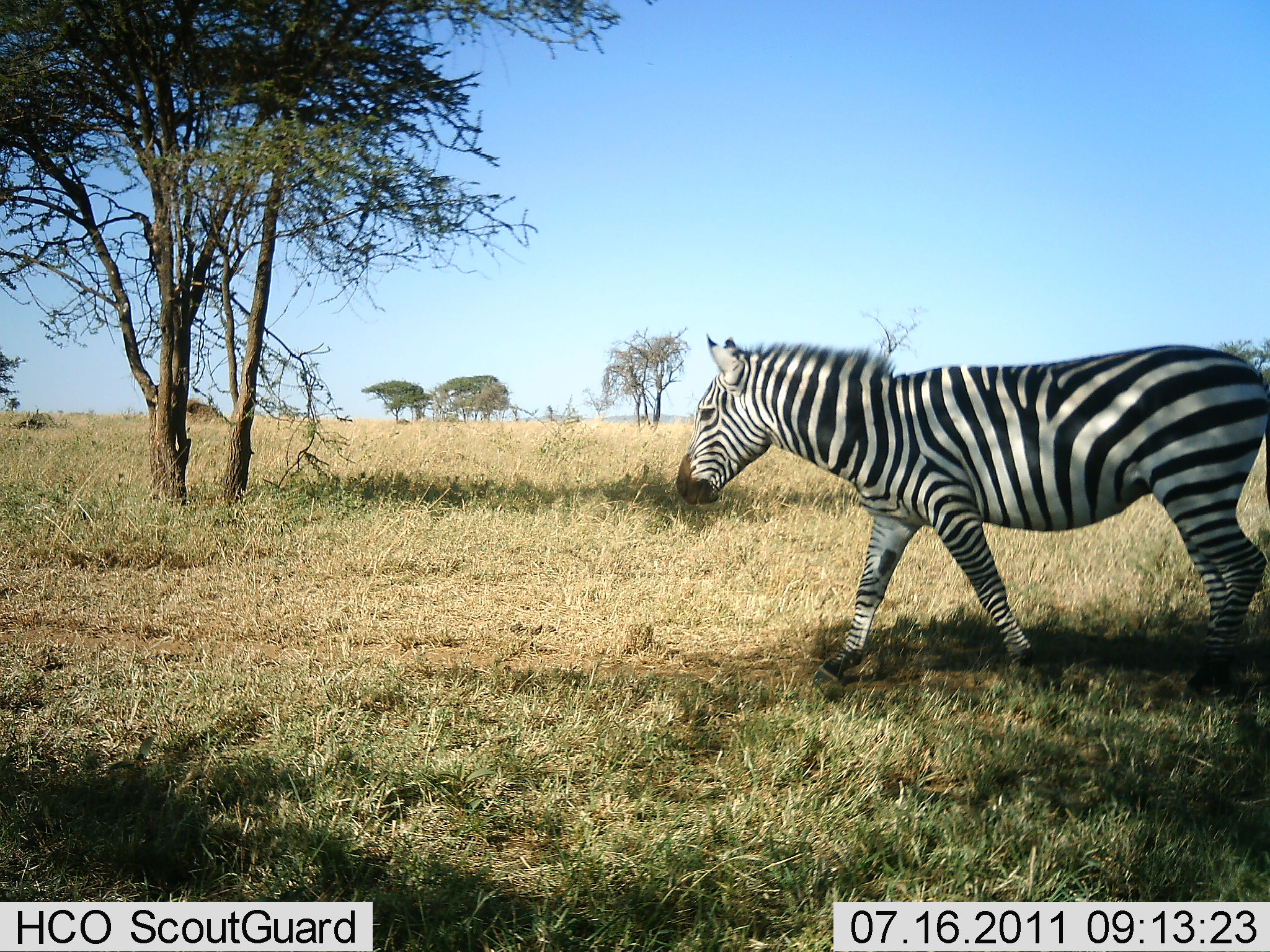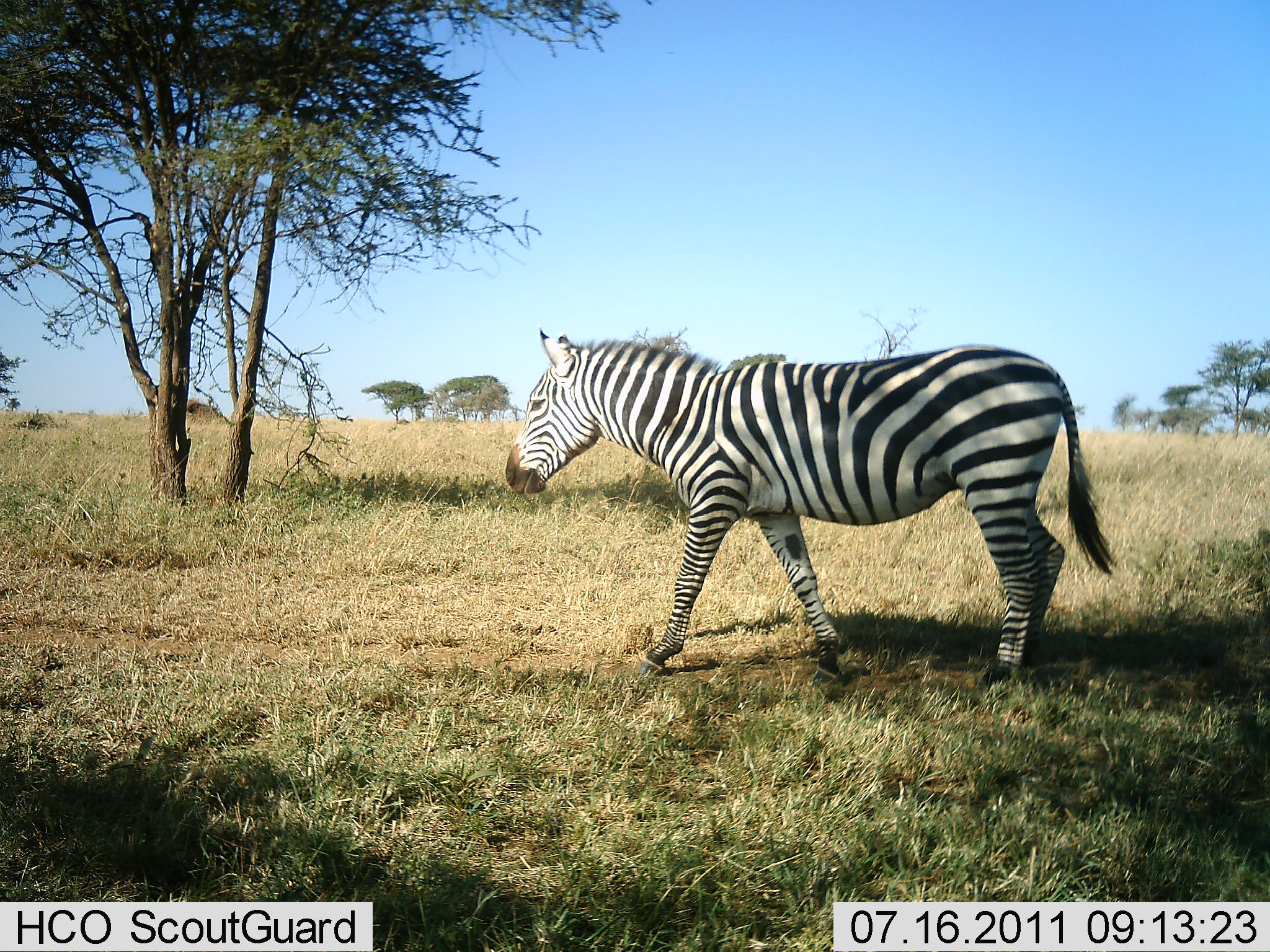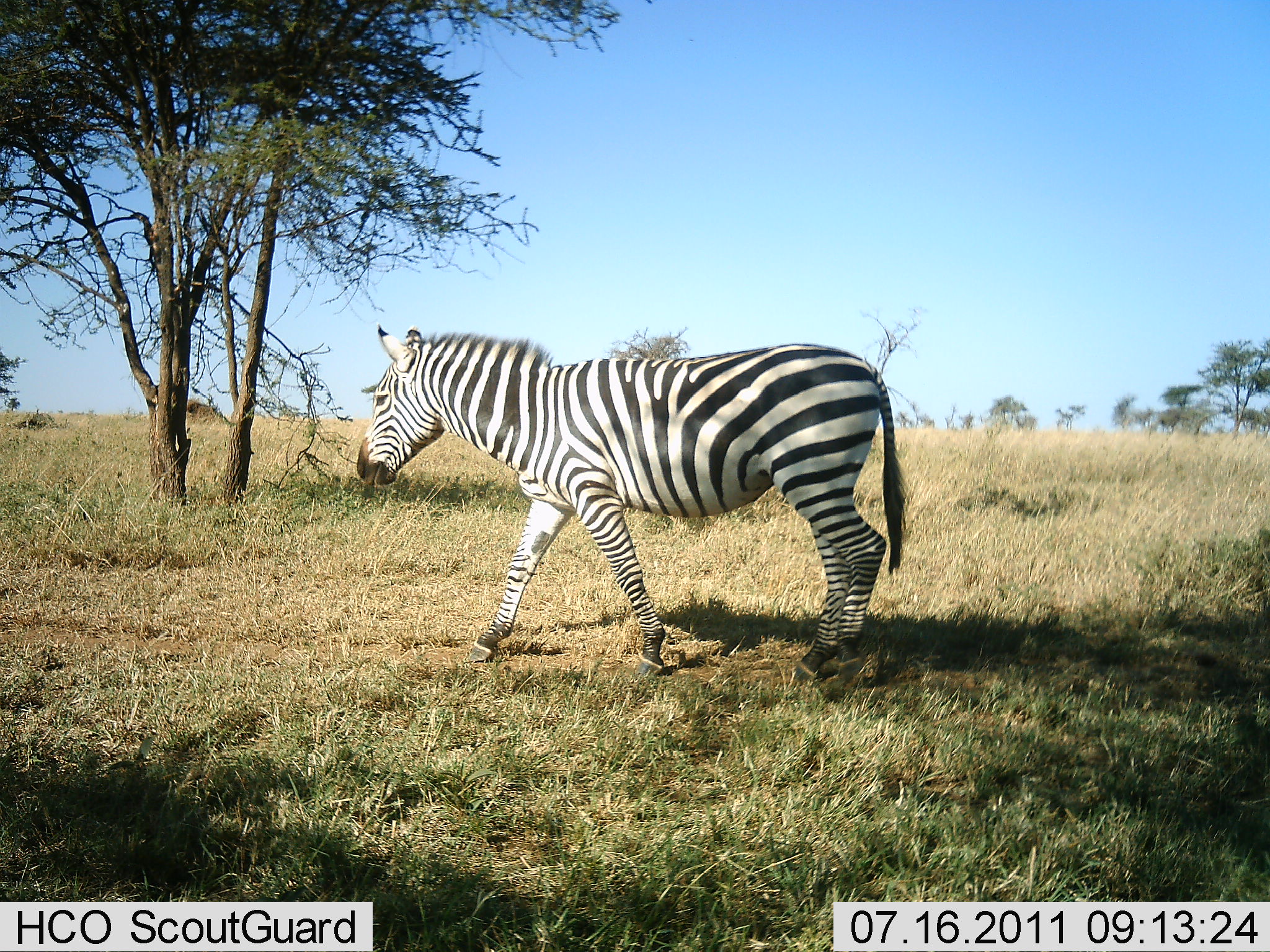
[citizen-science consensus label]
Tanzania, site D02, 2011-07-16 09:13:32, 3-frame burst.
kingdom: Animalia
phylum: Chordata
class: Mammalia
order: Perissodactyla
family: Equidae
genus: Equus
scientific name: Equus quagga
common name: plains zebra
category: zebra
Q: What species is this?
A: Zebra (plains zebra) (Equus quagga).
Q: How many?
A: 1.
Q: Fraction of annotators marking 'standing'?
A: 8%.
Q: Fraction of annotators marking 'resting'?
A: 0%.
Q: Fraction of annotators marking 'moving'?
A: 100%.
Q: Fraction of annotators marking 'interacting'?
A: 0%.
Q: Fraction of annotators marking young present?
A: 0%.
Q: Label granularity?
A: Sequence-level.